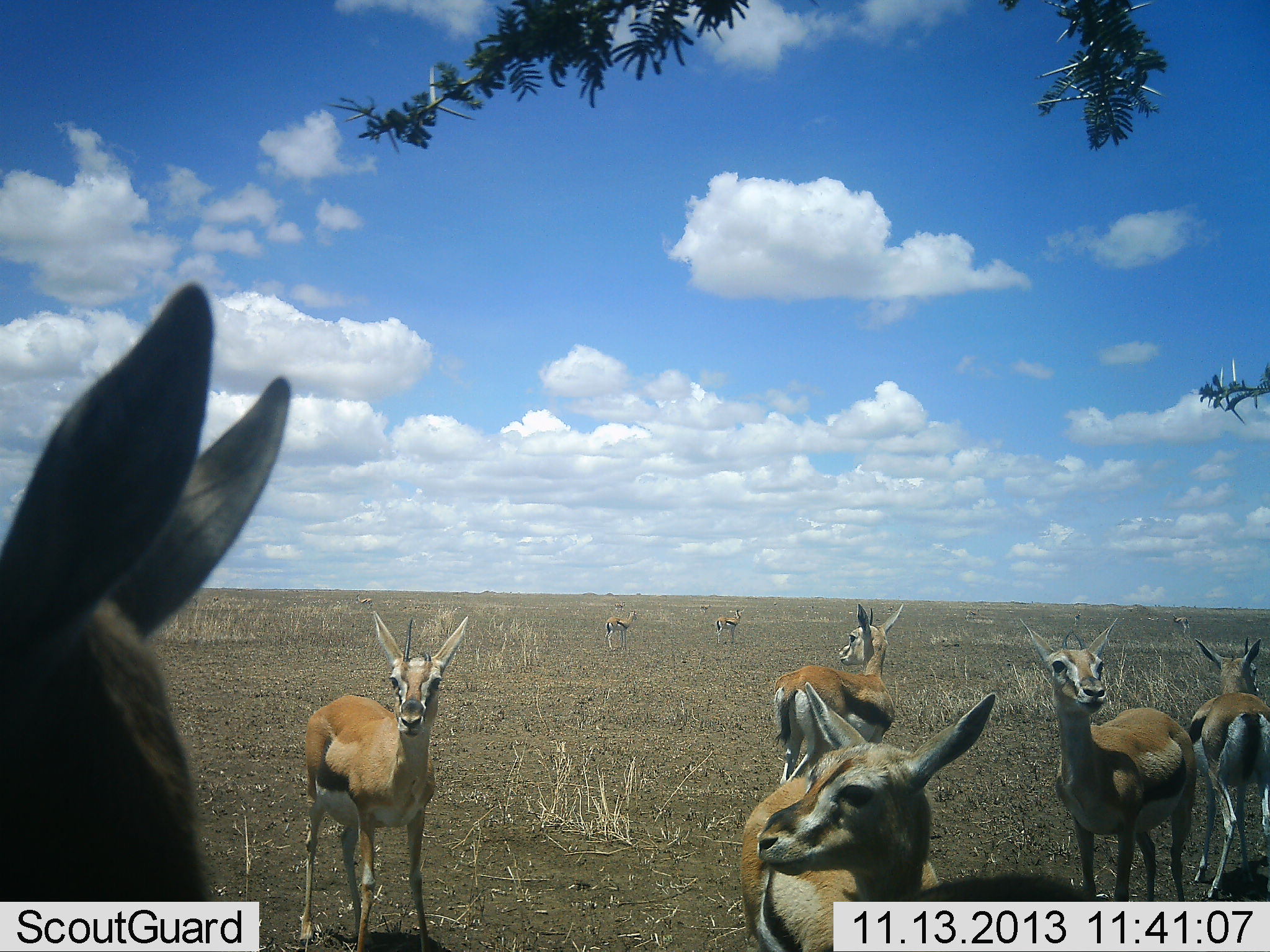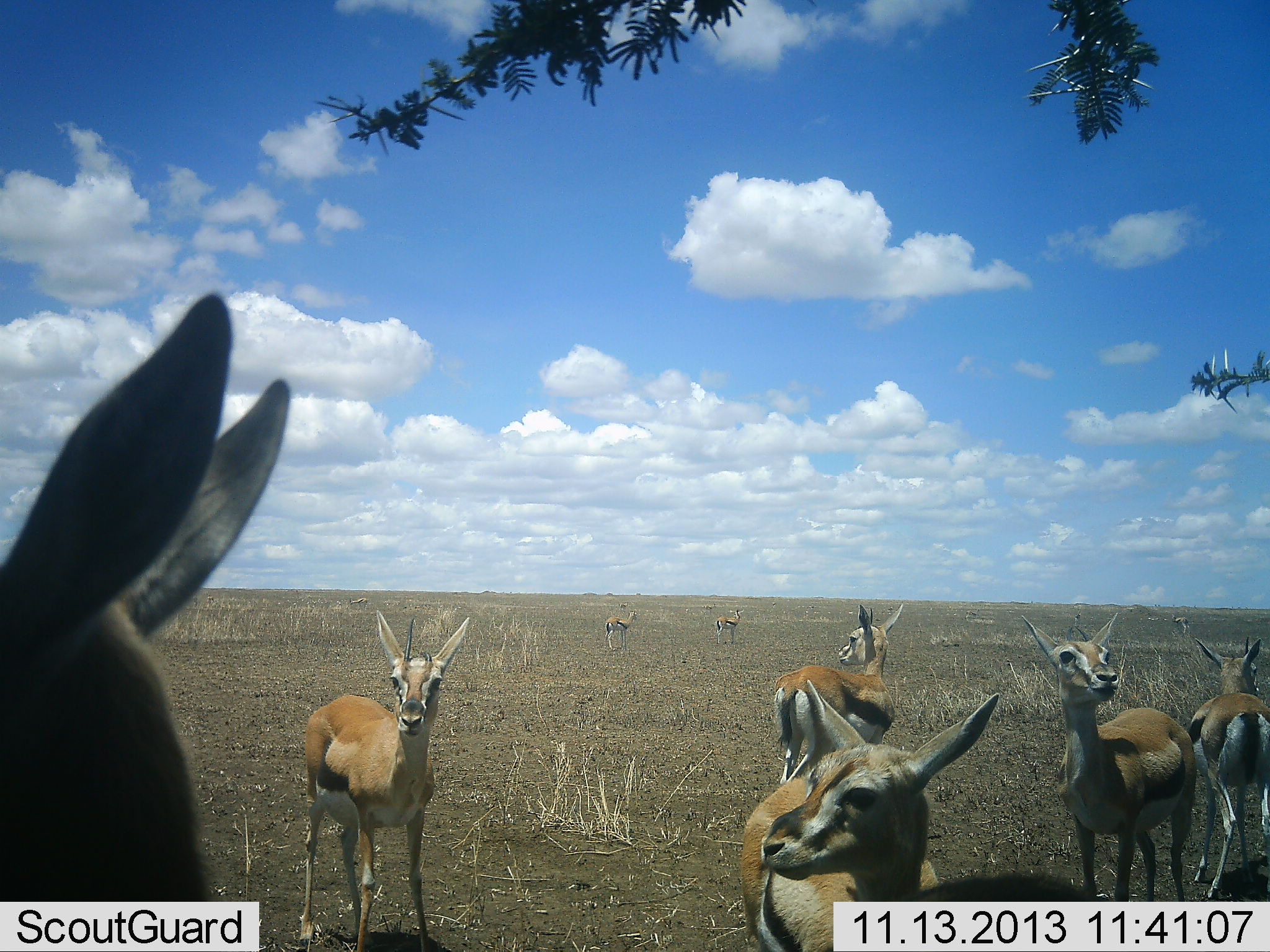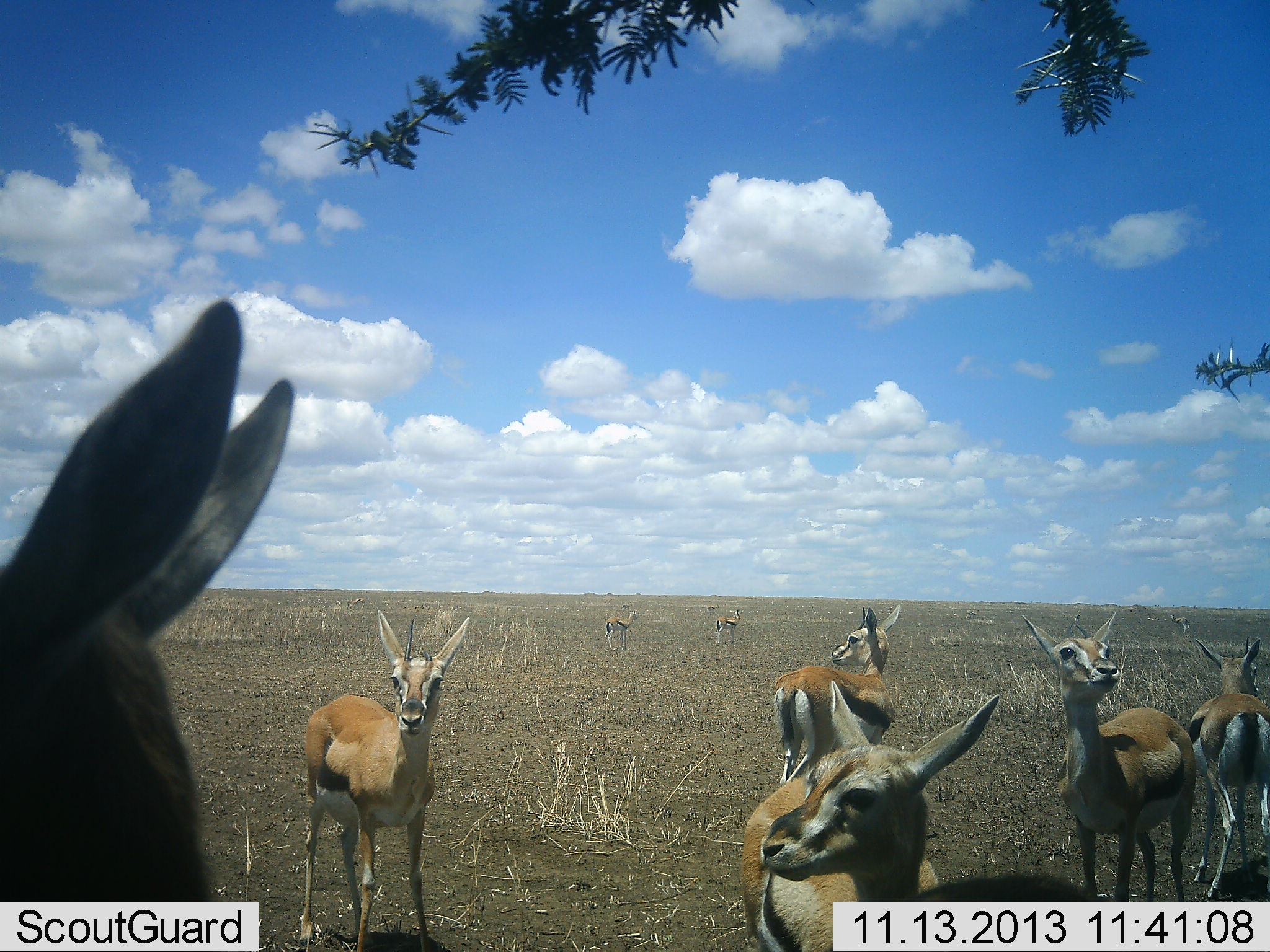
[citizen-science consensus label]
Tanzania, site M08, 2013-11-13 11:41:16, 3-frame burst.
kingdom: Animalia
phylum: Chordata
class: Mammalia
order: Artiodactyla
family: Bovidae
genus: Eudorcas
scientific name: Eudorcas thomsonii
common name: thomson's gazelle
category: gazellethomsons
Gazellethomsons (thomson's gazelle) (Eudorcas thomsonii), count 10. Behavior (volunteer vote fractions): standing 100%, resting 0%, moving 20%, interacting 0%. Young present (vote fraction): 0%. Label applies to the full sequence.